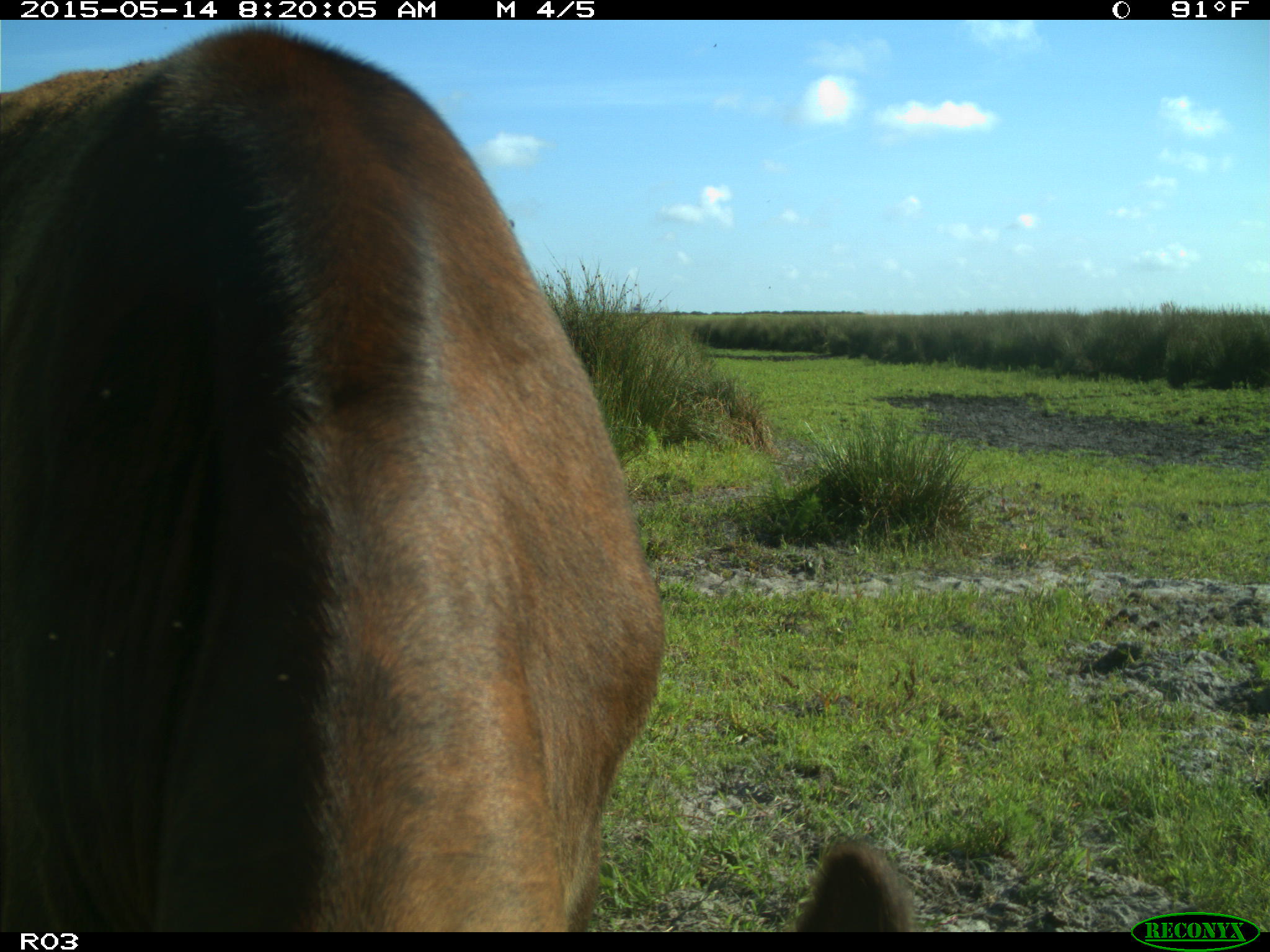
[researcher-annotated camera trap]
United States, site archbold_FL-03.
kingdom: Animalia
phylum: Chordata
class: Mammalia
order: Artiodactyla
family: Bovidae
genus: Bos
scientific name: Bos taurus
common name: domestic cow